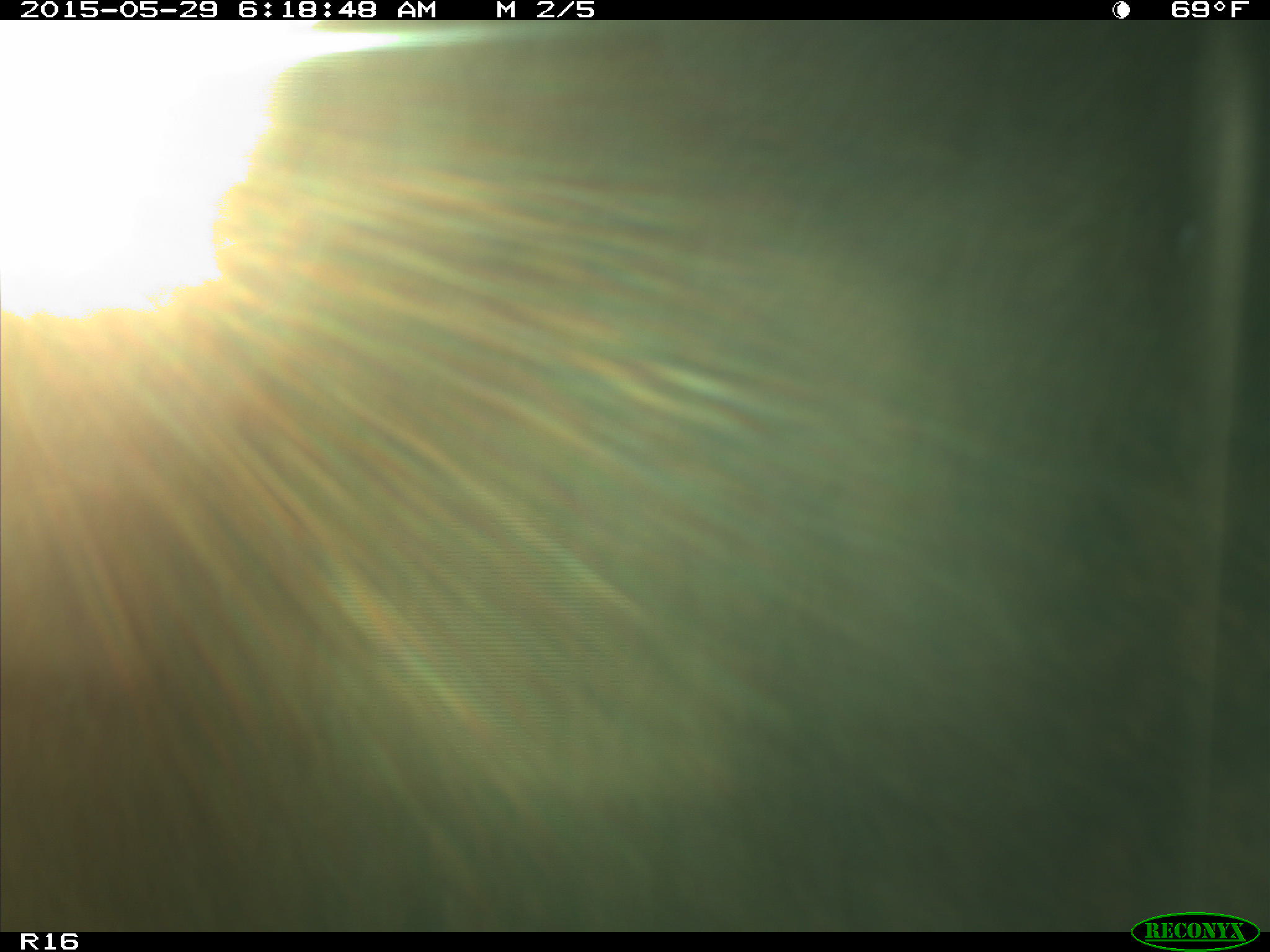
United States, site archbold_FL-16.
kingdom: Animalia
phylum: Chordata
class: Mammalia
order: Artiodactyla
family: Bovidae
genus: Bos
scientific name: Bos taurus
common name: domestic cow